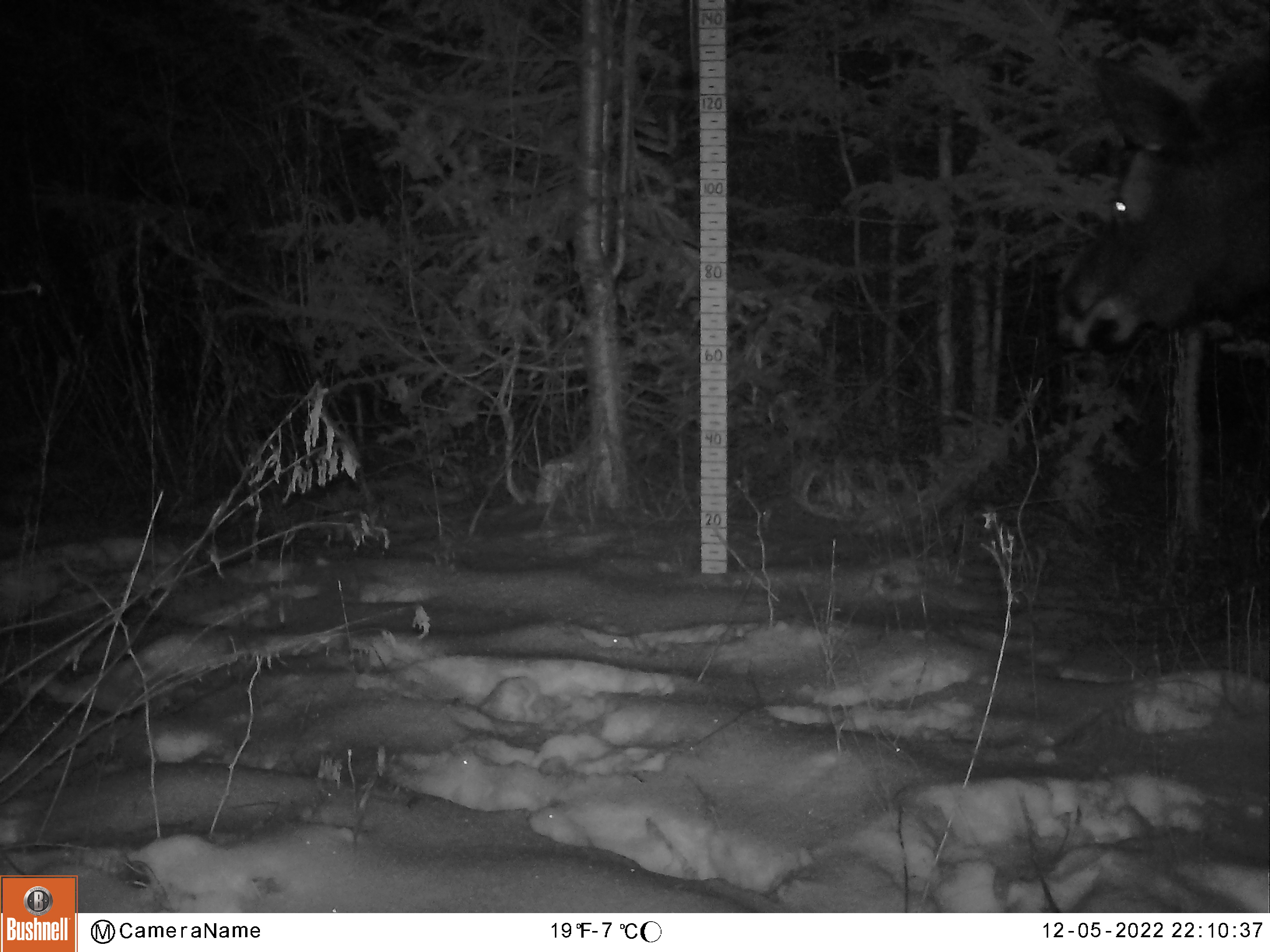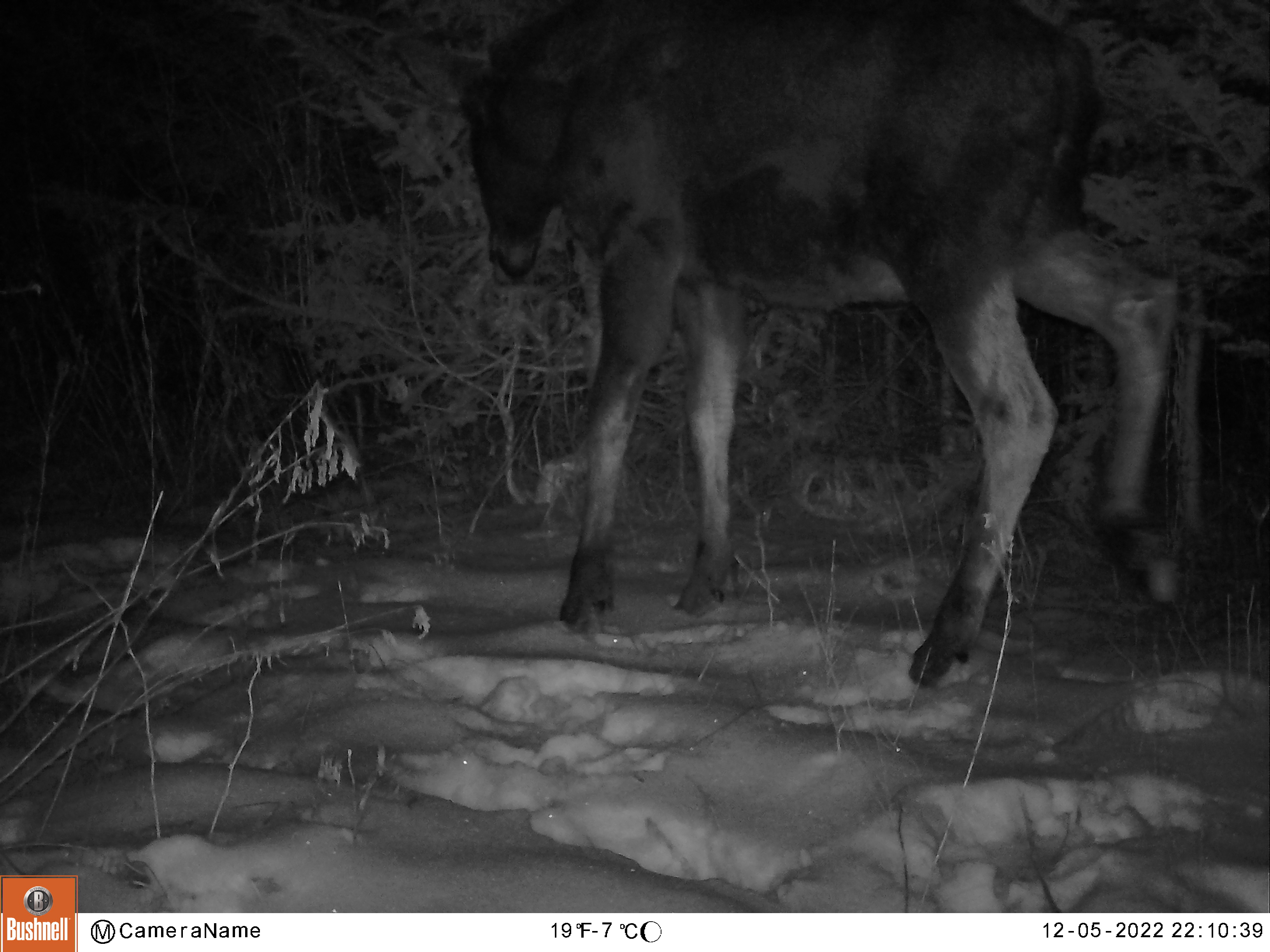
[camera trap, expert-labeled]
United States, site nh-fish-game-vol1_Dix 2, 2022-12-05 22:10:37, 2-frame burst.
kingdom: Animalia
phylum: Chordata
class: Mammalia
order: Artiodactyla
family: Cervidae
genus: Alces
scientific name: Alces alces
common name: moose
Moose (Alces alces).